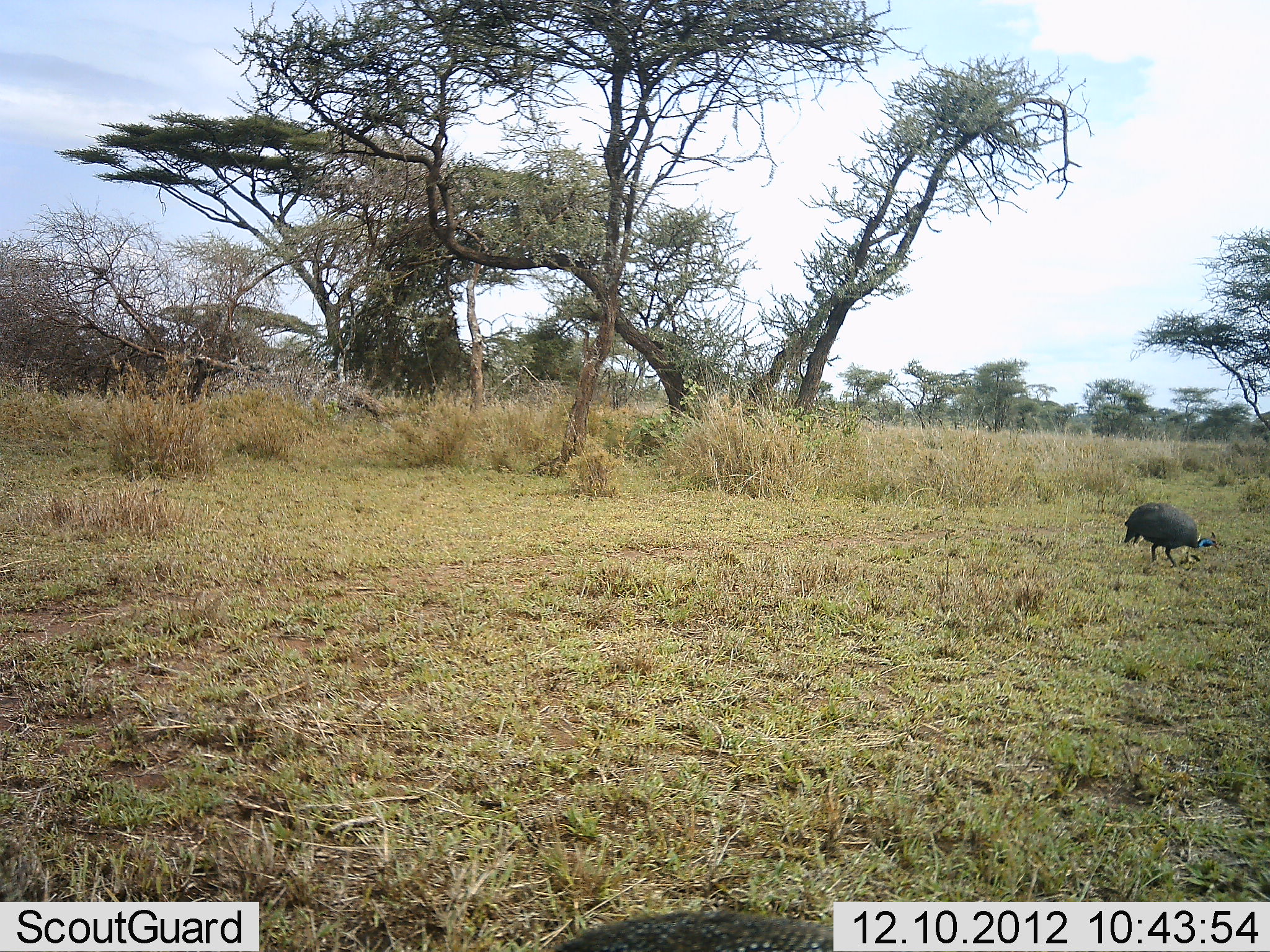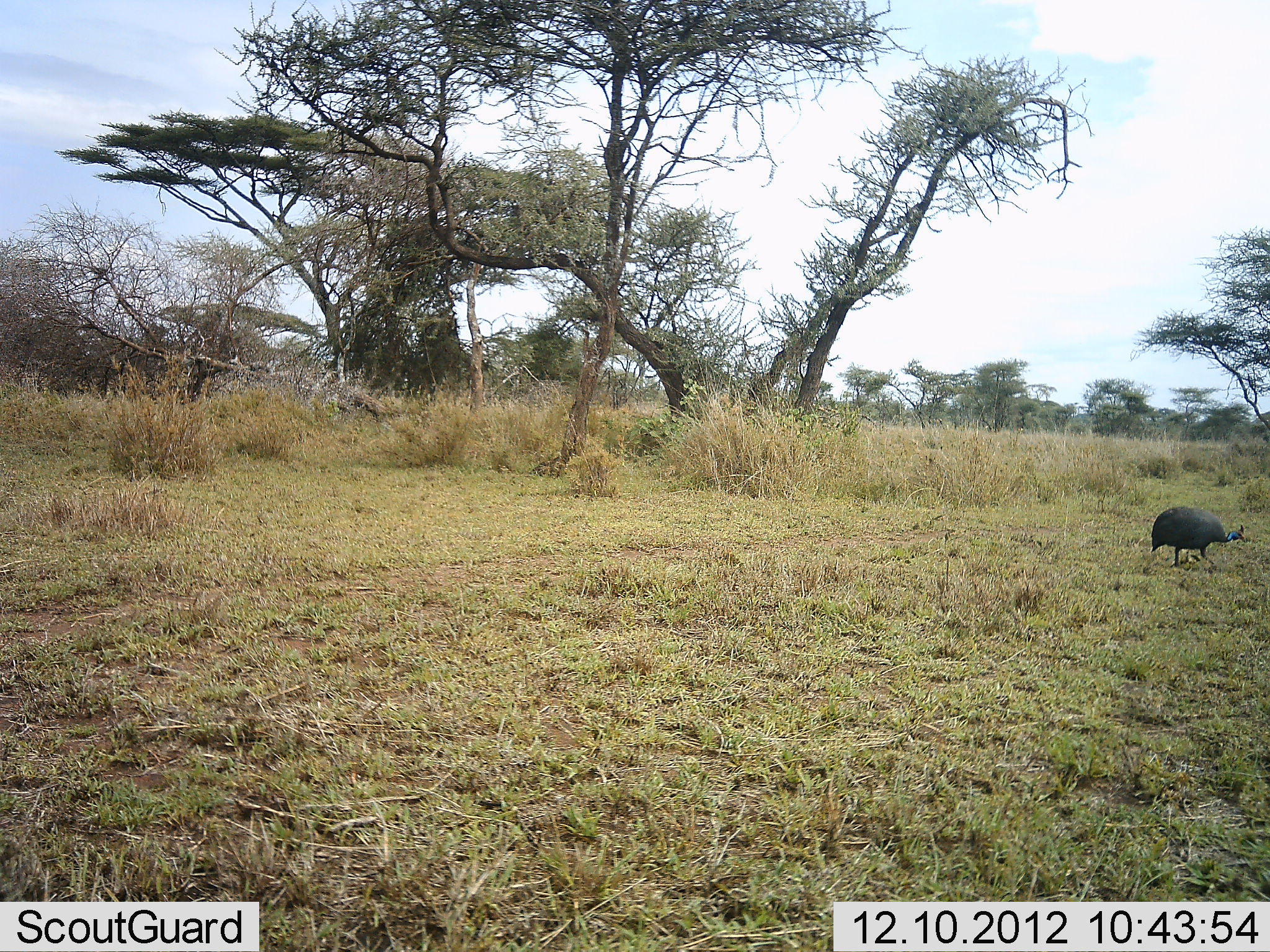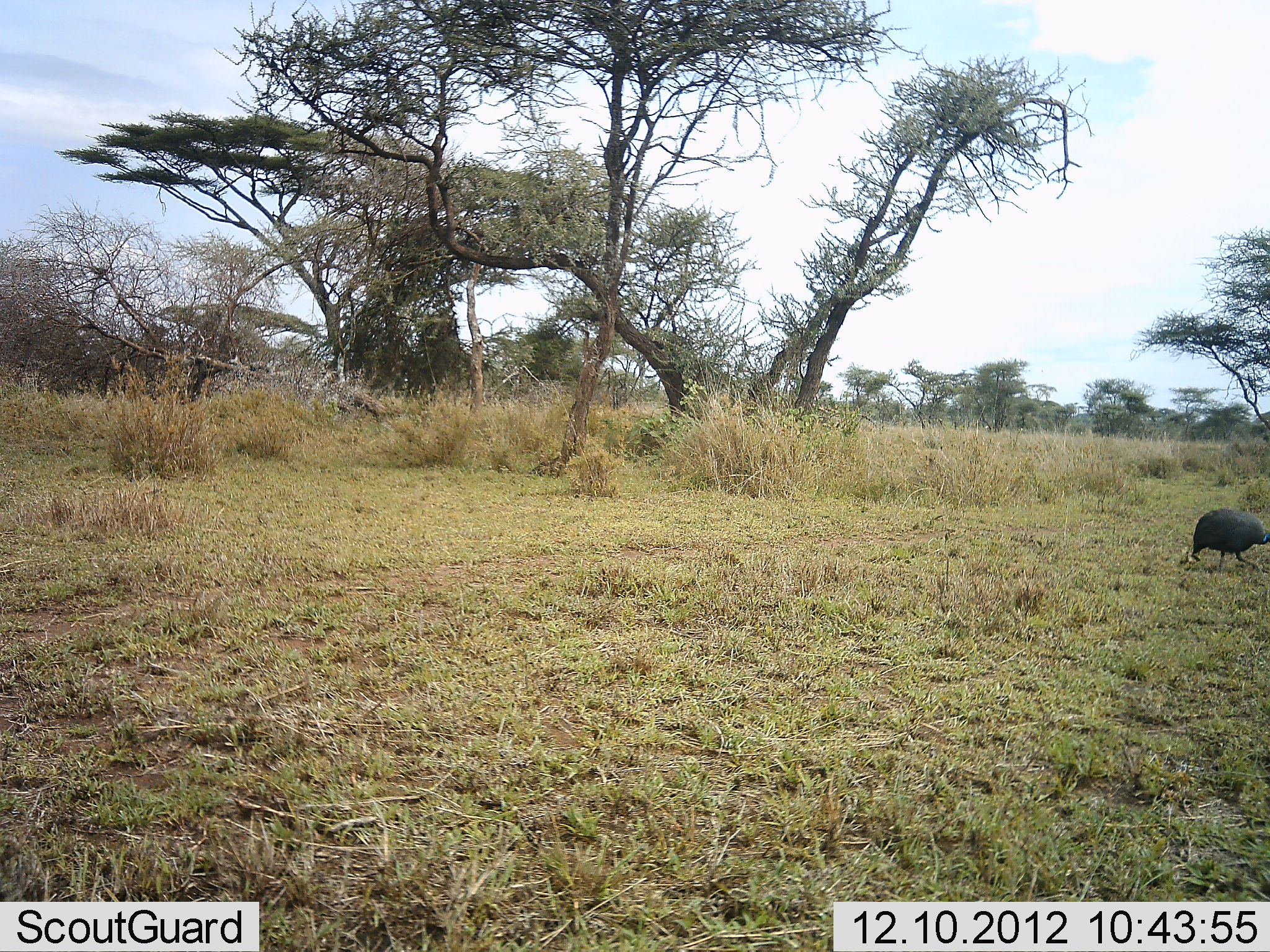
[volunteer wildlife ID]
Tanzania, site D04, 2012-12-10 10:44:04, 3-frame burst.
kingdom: Animalia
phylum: Chordata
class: Aves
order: Galliformes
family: Numididae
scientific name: Numididae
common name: guinea fowl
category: guineafowl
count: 1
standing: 15%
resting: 0%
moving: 88%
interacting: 0%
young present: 0%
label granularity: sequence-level